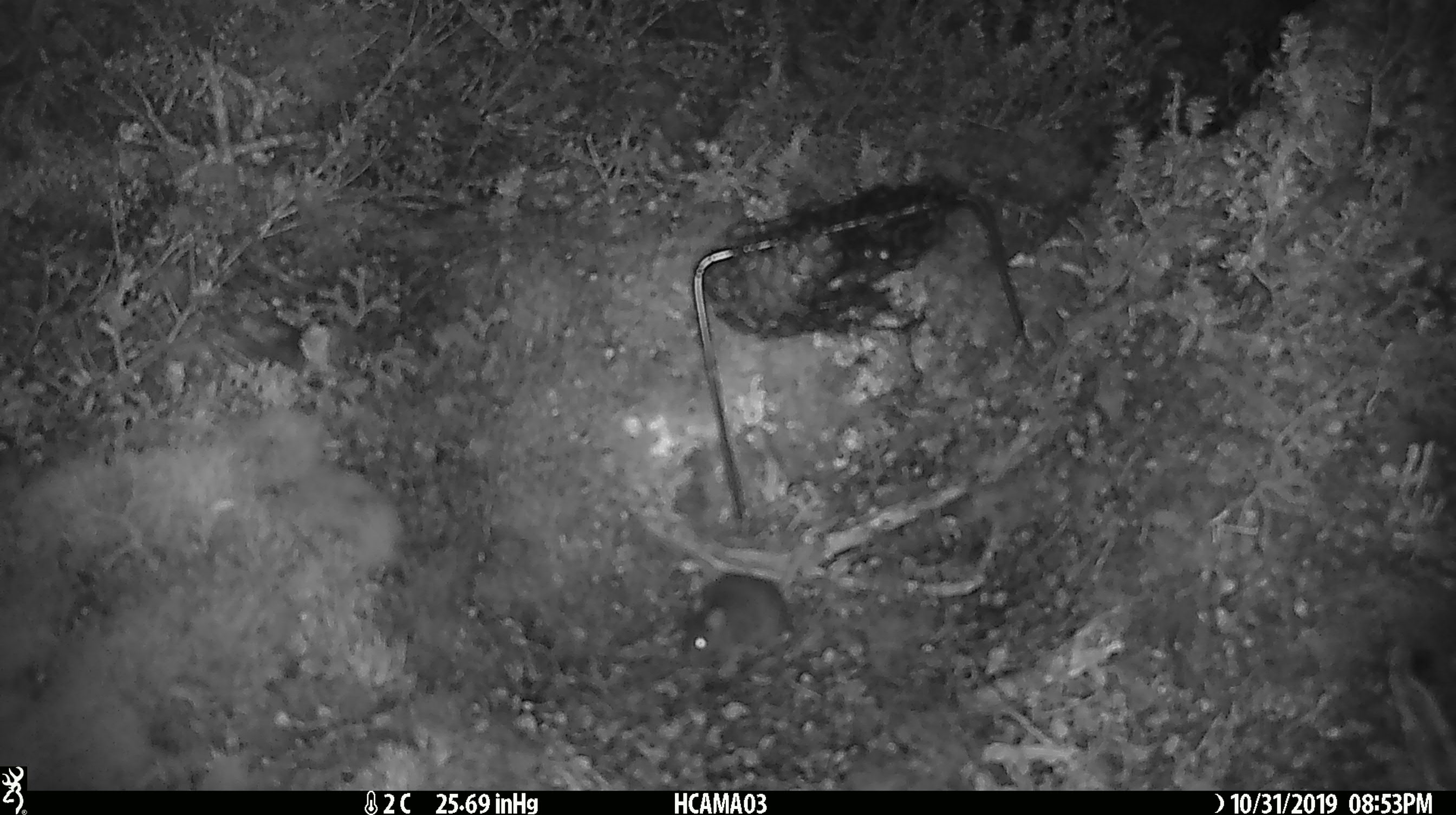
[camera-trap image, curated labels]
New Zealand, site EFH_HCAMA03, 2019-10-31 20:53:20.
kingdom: Animalia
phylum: Chordata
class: Mammalia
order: Rodentia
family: Muridae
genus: Mus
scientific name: Mus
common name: mouse